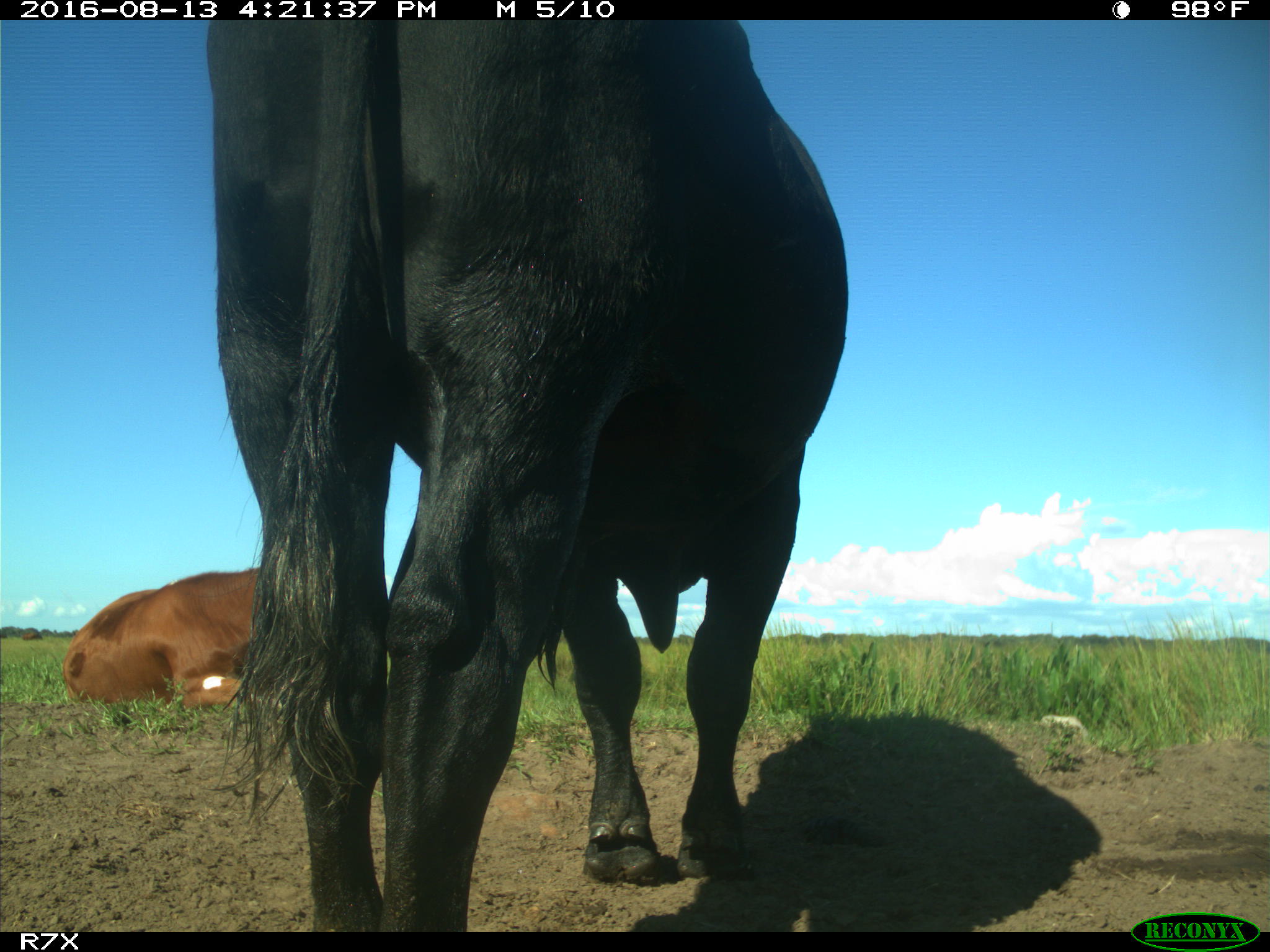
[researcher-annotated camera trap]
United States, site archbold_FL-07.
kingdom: Animalia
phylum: Chordata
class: Mammalia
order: Artiodactyla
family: Bovidae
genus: Bos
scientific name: Bos taurus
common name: domestic cow